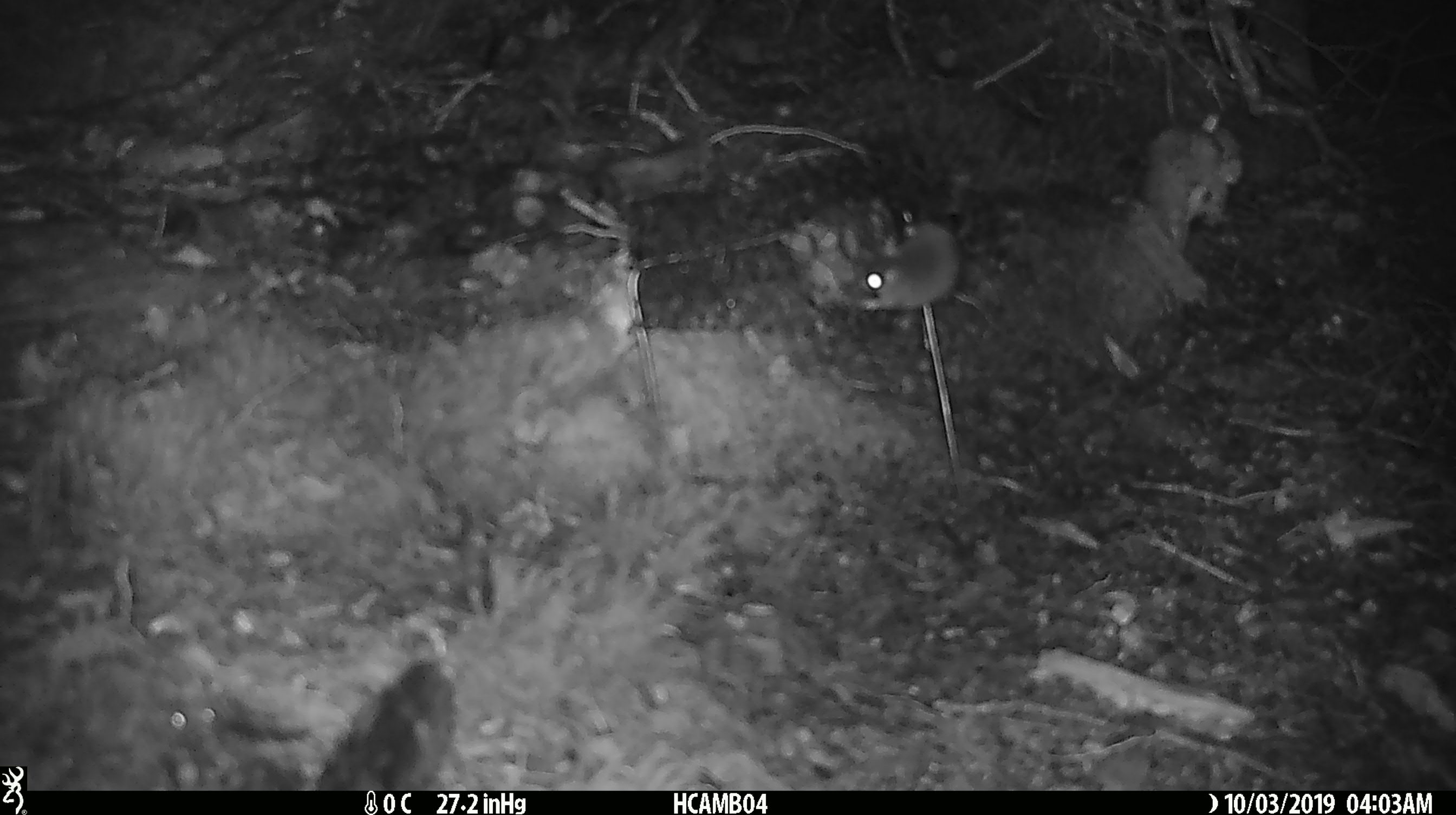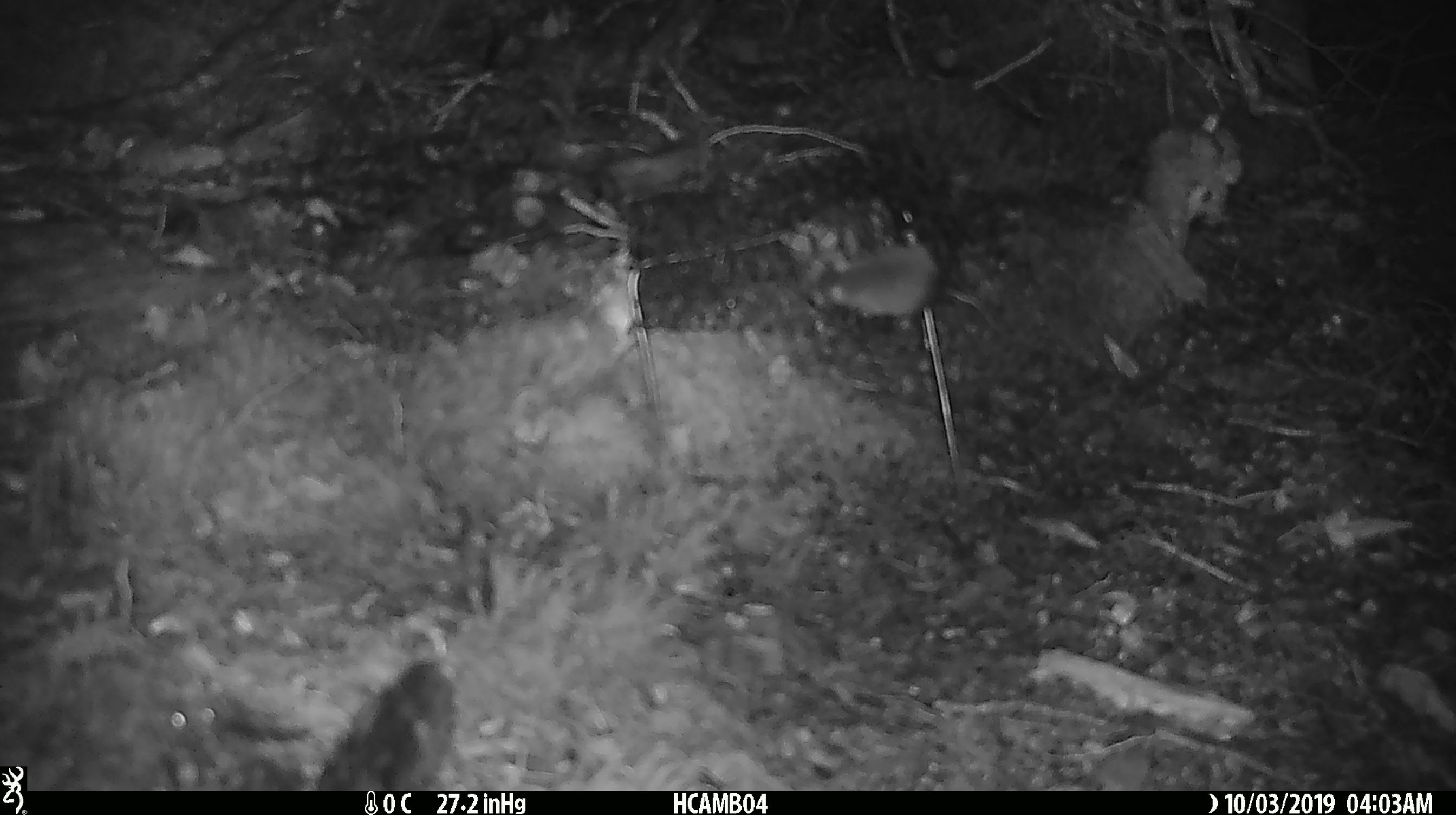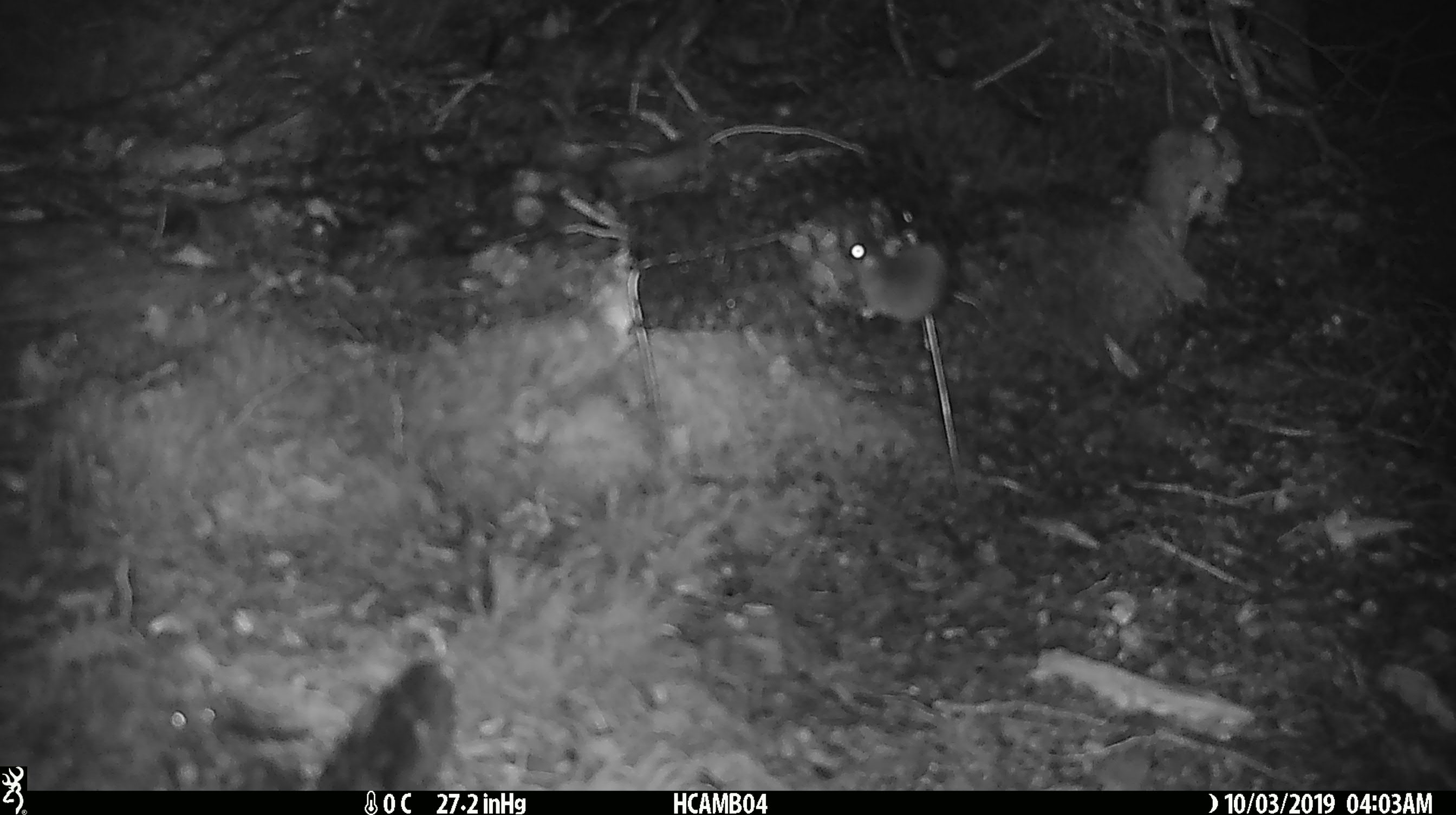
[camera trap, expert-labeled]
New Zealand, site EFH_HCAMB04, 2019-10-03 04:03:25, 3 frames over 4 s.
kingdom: Animalia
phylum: Chordata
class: Mammalia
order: Rodentia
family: Muridae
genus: Mus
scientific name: Mus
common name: mouse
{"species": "mouse (Mus)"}